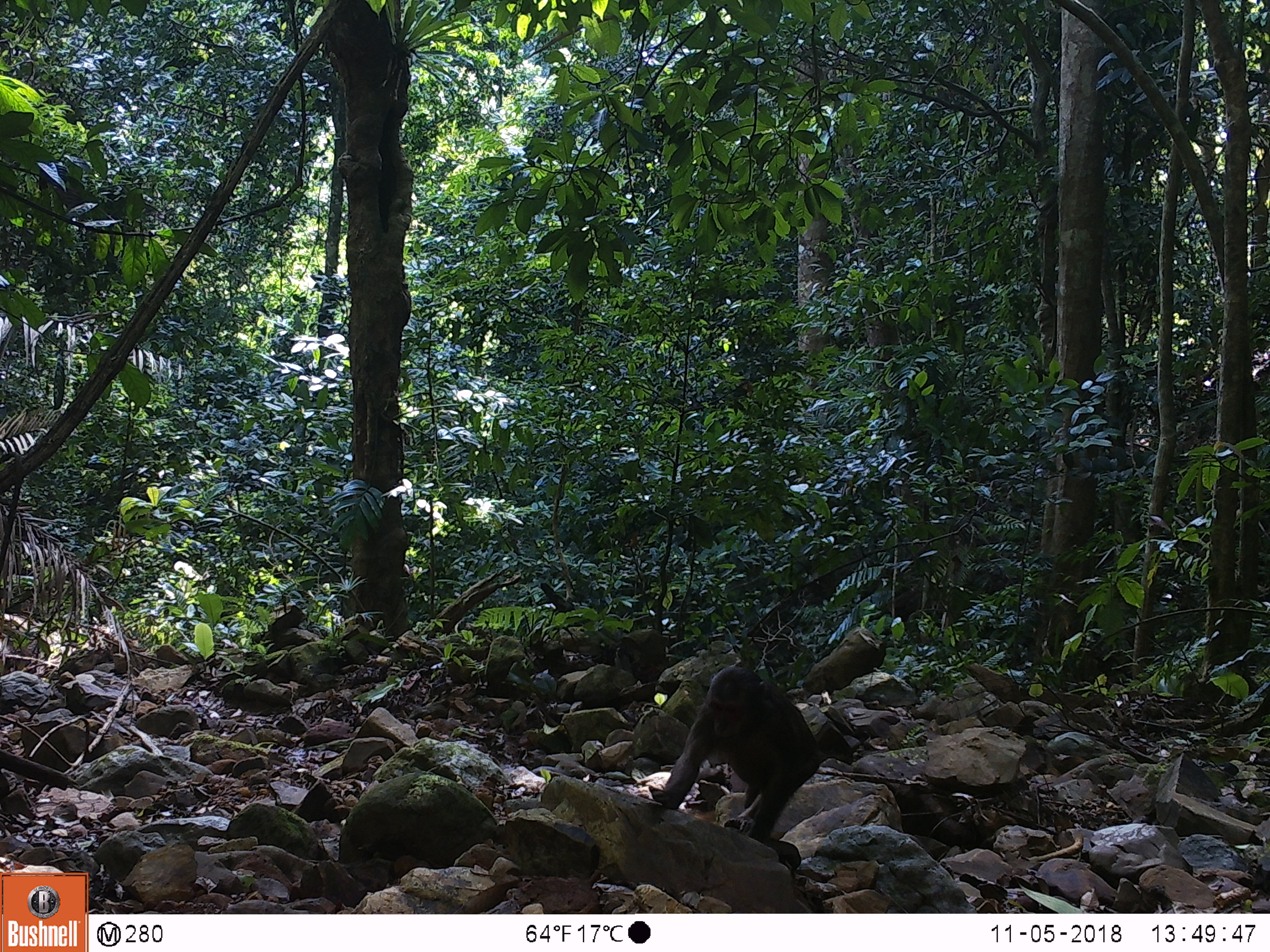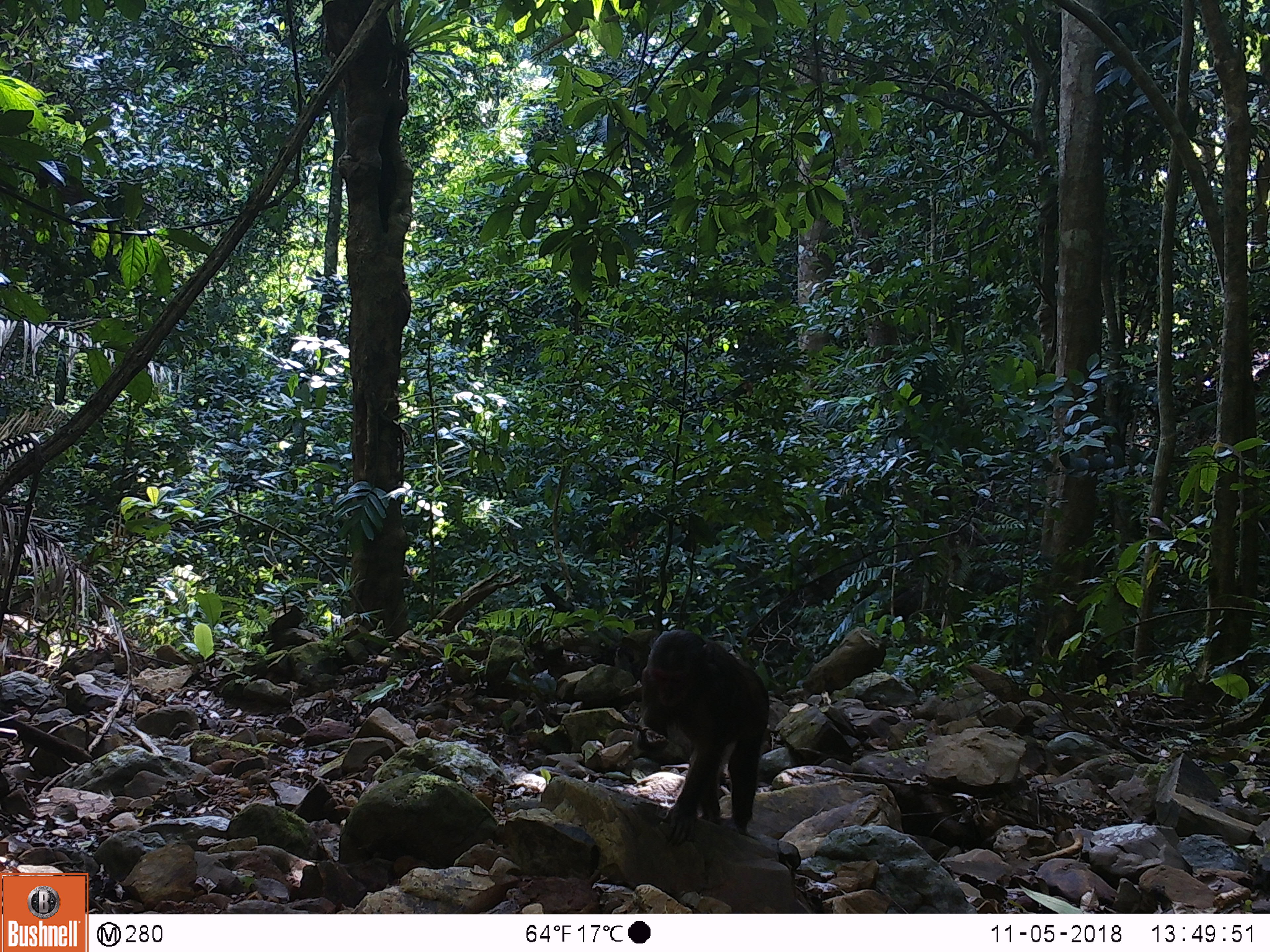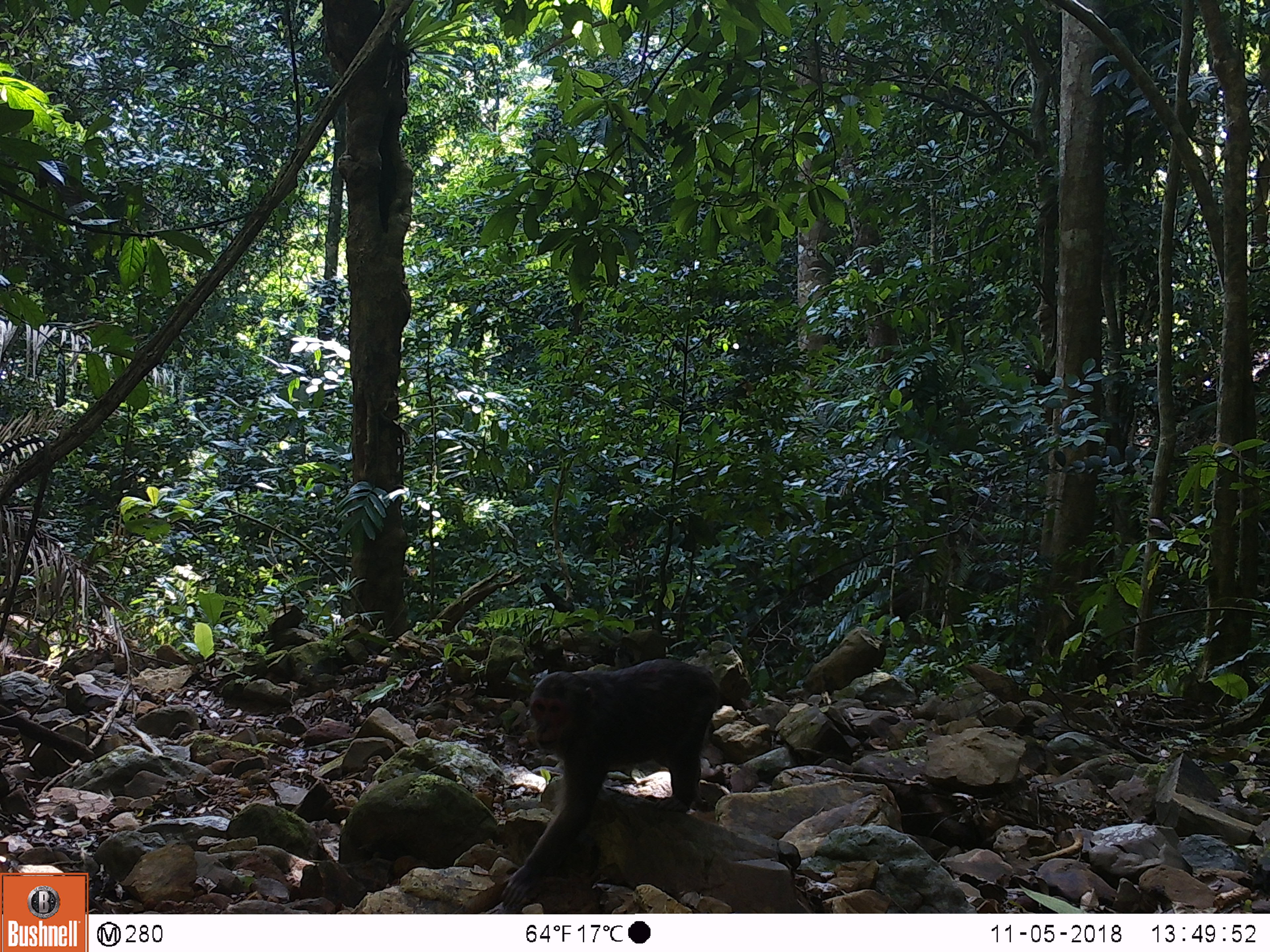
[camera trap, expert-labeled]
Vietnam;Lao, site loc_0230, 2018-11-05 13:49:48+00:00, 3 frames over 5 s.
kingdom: Animalia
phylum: Chordata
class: Mammalia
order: Primates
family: Cercopithecidae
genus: Macaca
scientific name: Macaca arctoides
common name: stump-tailed macaque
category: stump tailed macaque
Stump tailed macaque (stump-tailed macaque) (Macaca arctoides). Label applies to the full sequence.